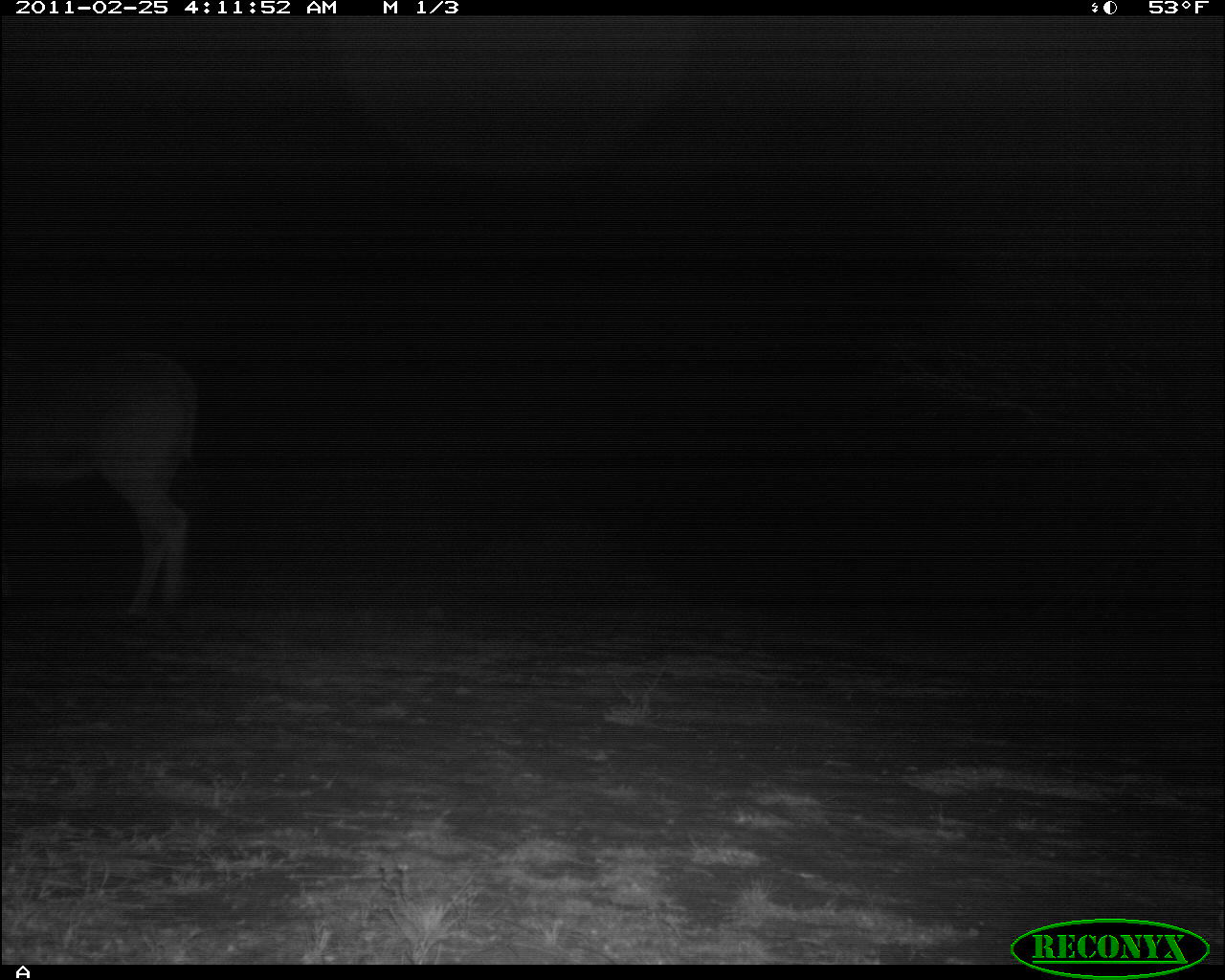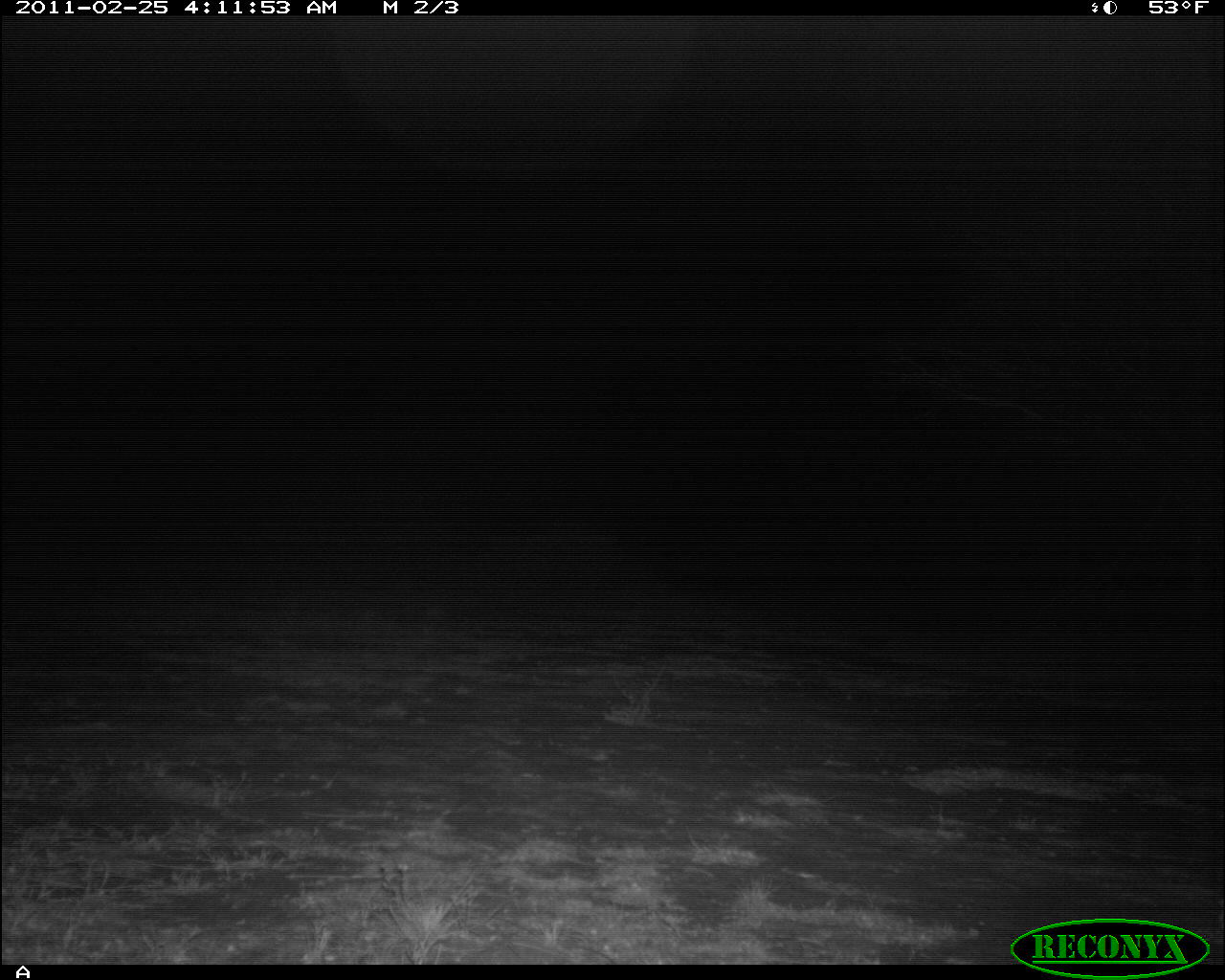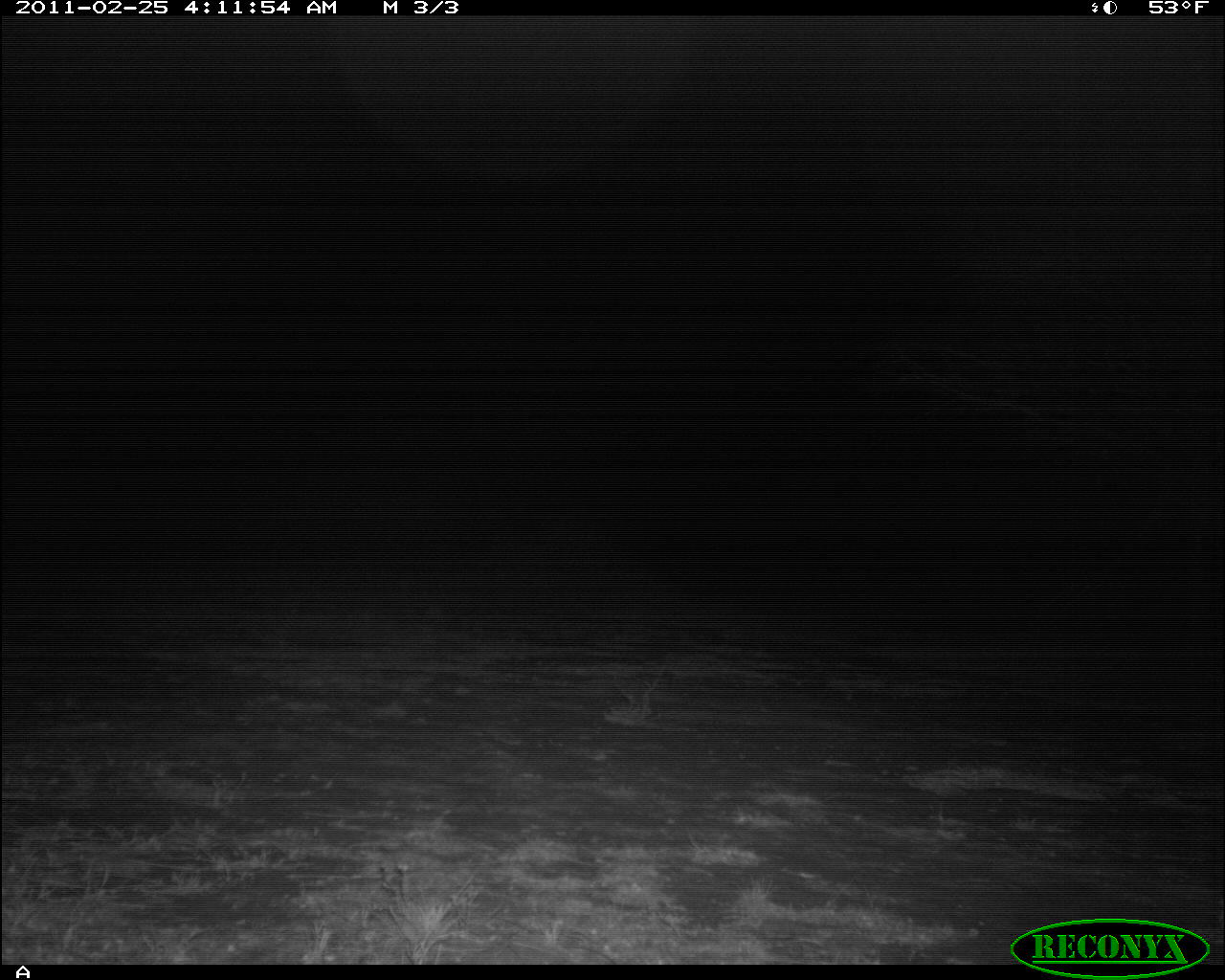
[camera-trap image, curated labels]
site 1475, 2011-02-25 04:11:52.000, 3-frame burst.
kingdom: Animalia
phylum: Chordata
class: Mammalia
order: Artiodactyla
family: Bovidae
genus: Madoqua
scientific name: Madoqua guentheri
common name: günther's dik-dik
Madoqua guentheri (günther's dik-dik), count 1.